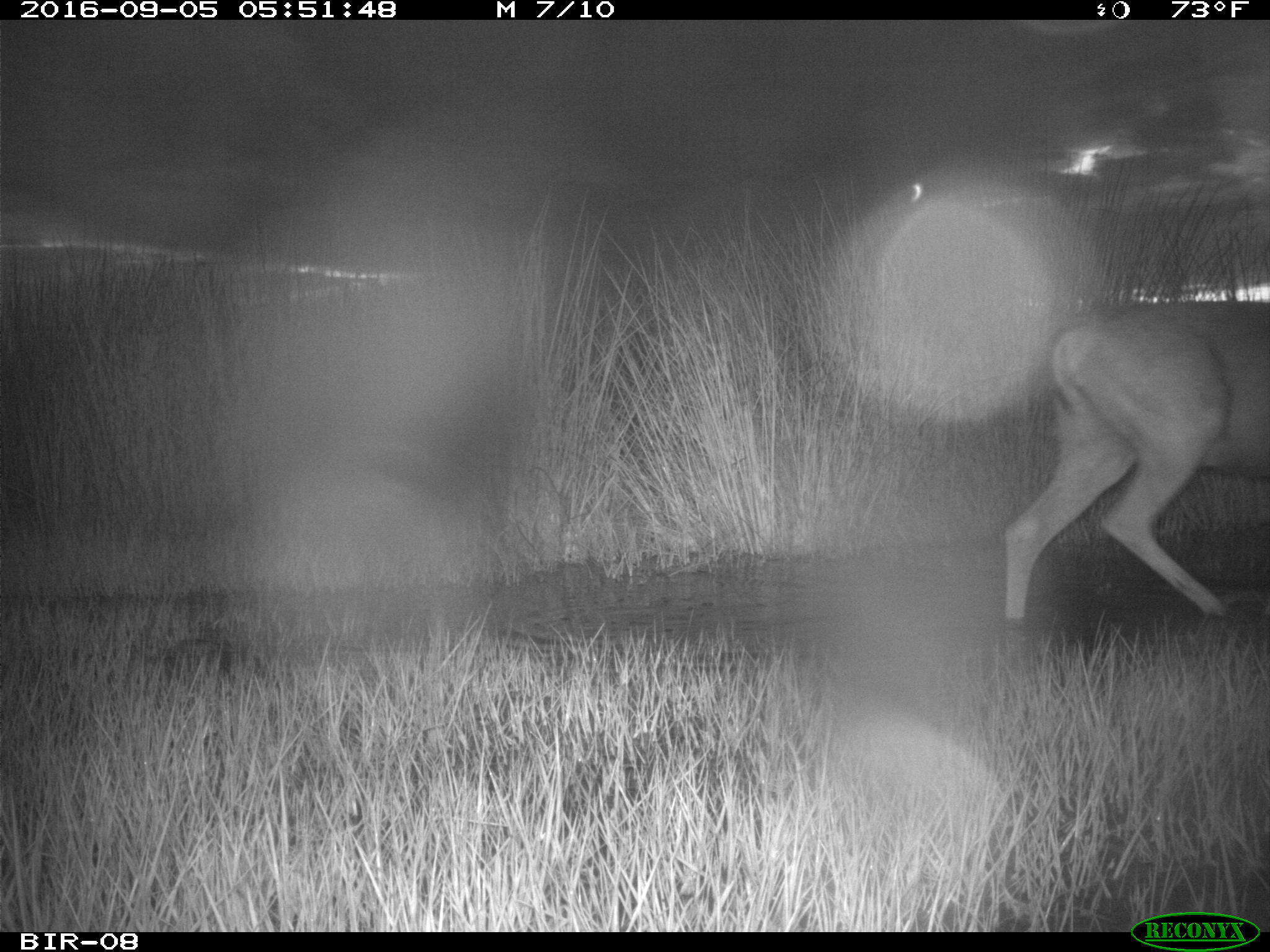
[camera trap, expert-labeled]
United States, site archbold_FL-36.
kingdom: Animalia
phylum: Chordata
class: Mammalia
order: Artiodactyla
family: Cervidae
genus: Odocoileus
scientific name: Odocoileus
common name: deer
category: unidentified deer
Unidentified deer (deer) (Odocoileus).